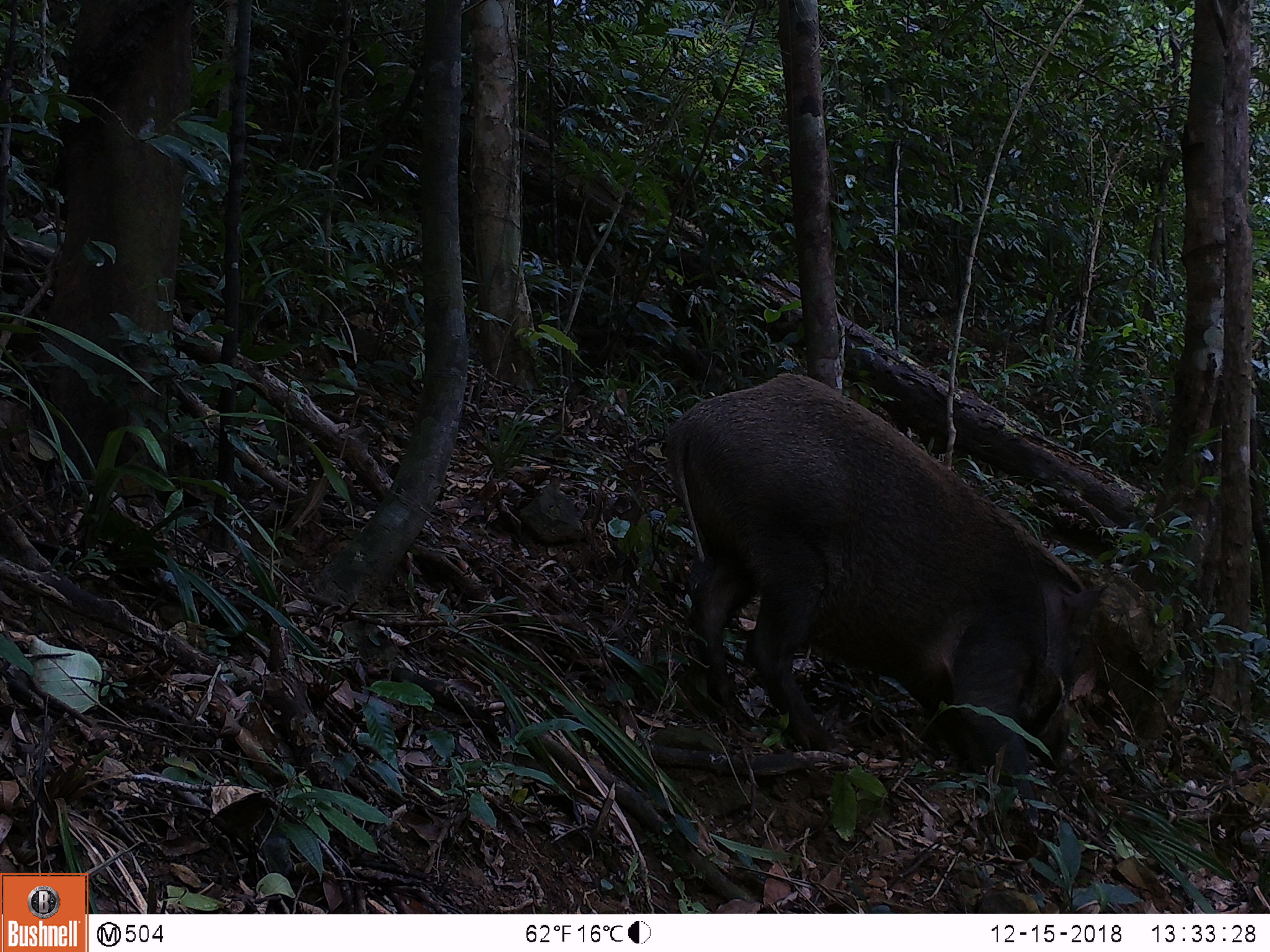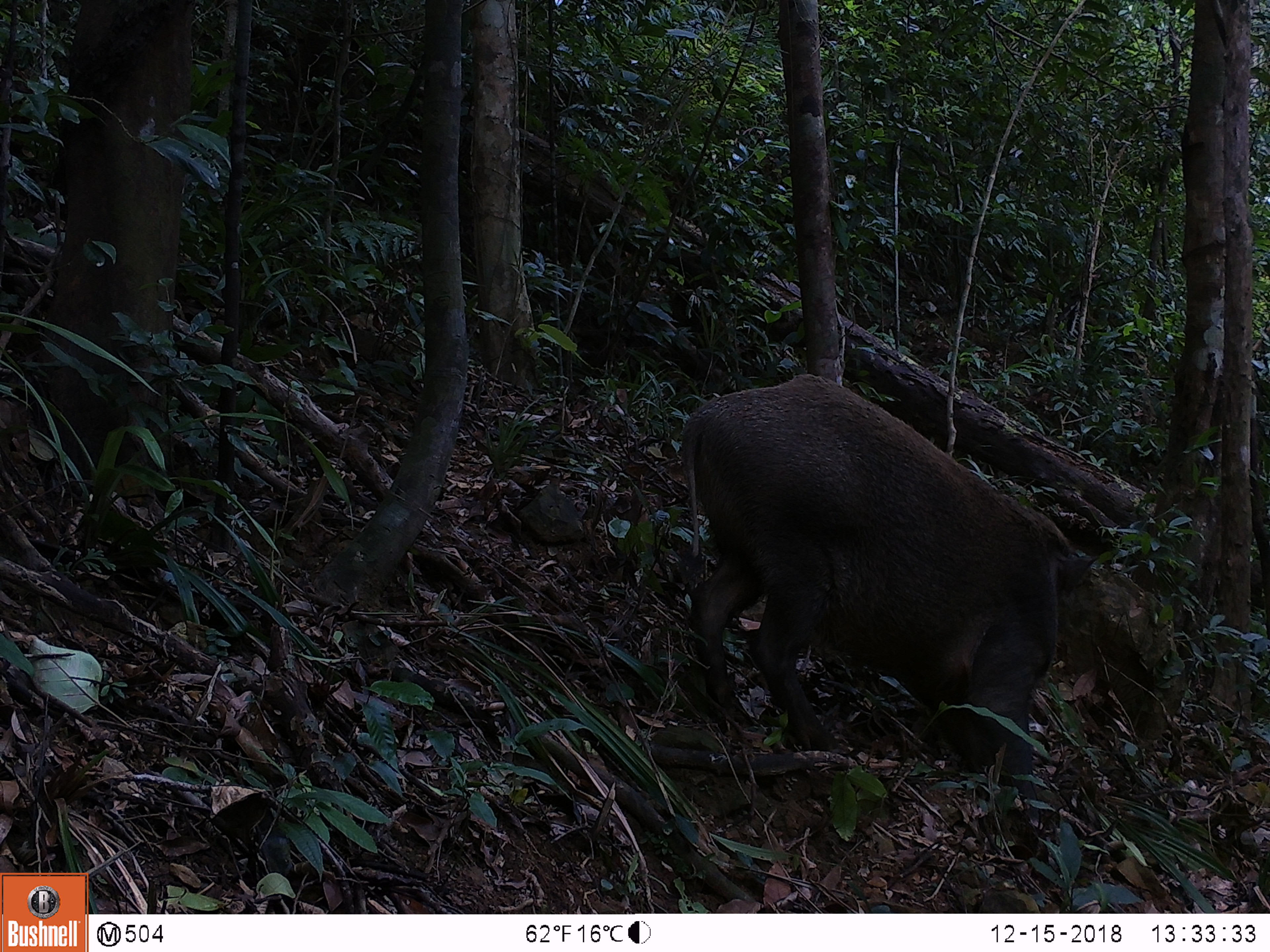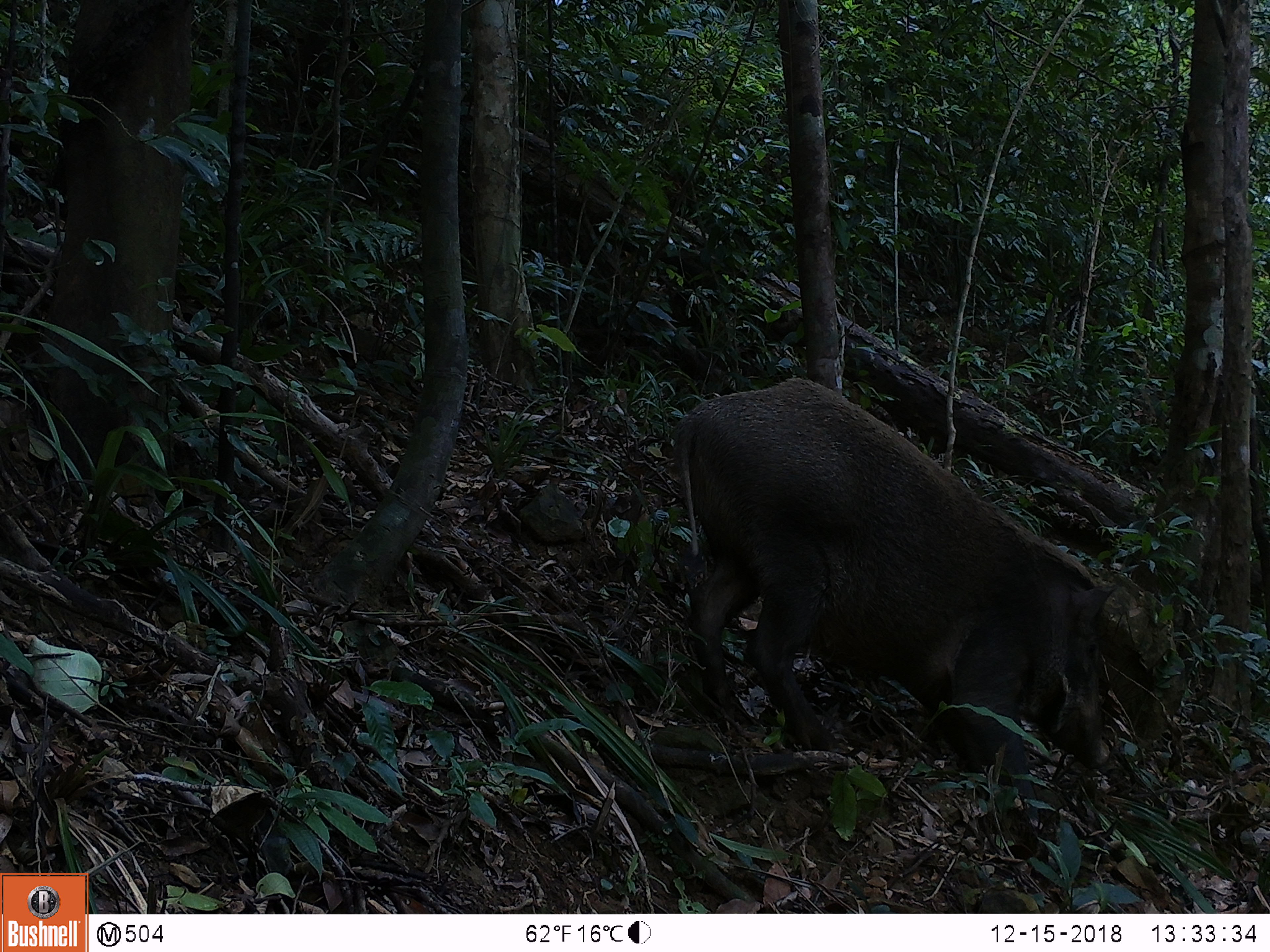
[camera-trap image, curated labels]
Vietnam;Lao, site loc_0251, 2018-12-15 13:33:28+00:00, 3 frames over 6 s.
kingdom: Animalia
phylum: Chordata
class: Mammalia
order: Artiodactyla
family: Suidae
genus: Sus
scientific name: Sus scrofa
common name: eurasian wild pig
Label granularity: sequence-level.